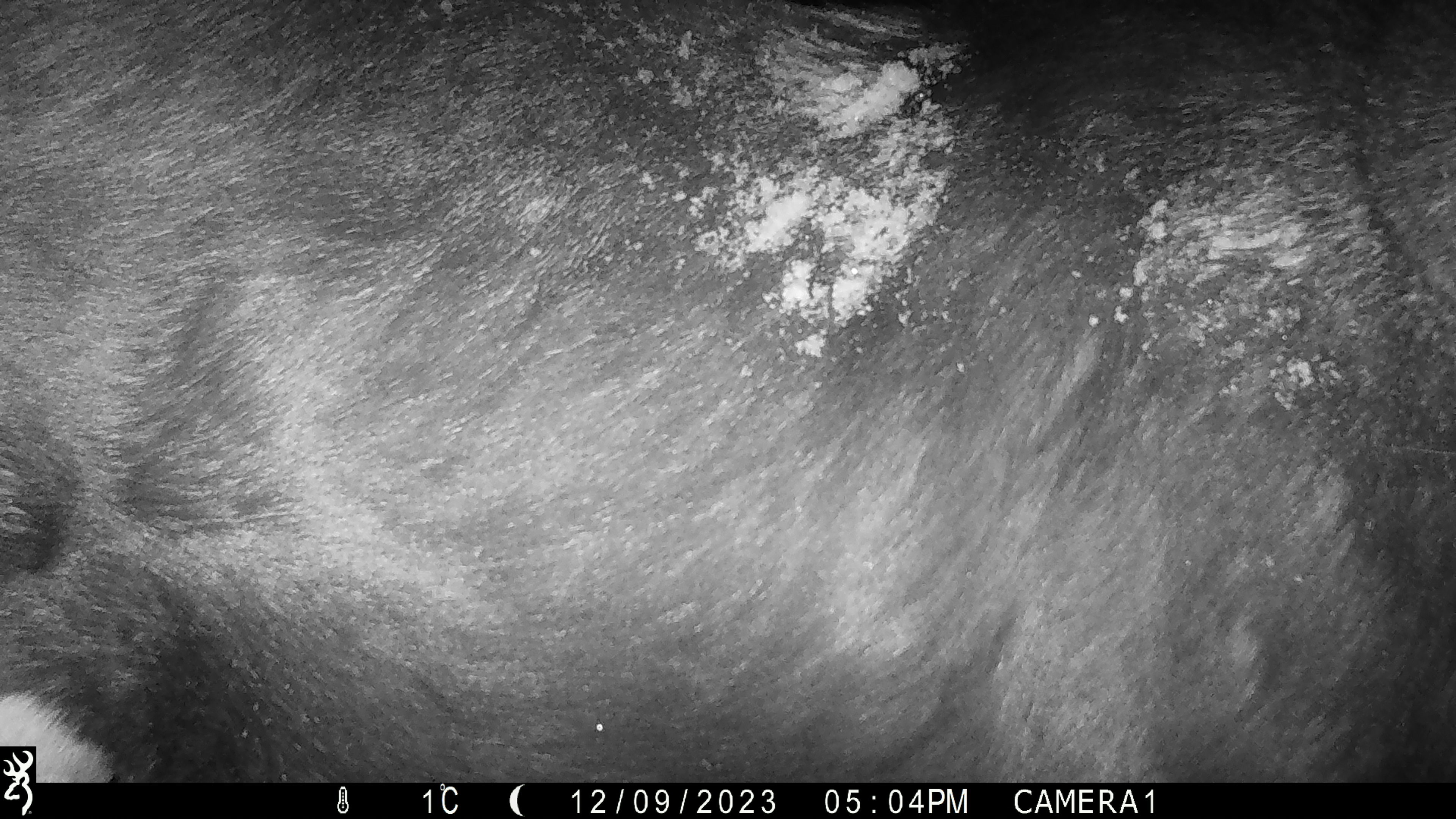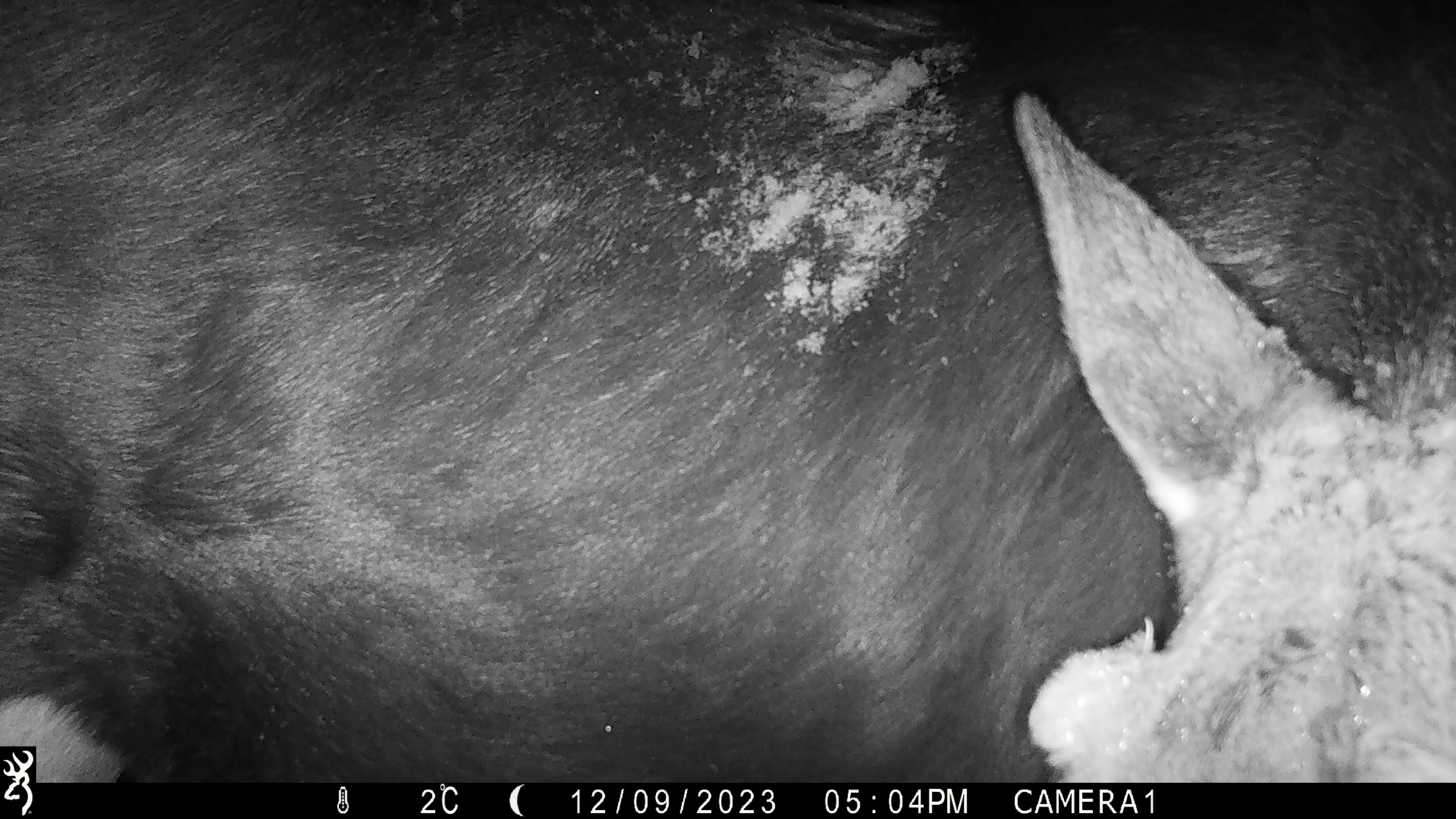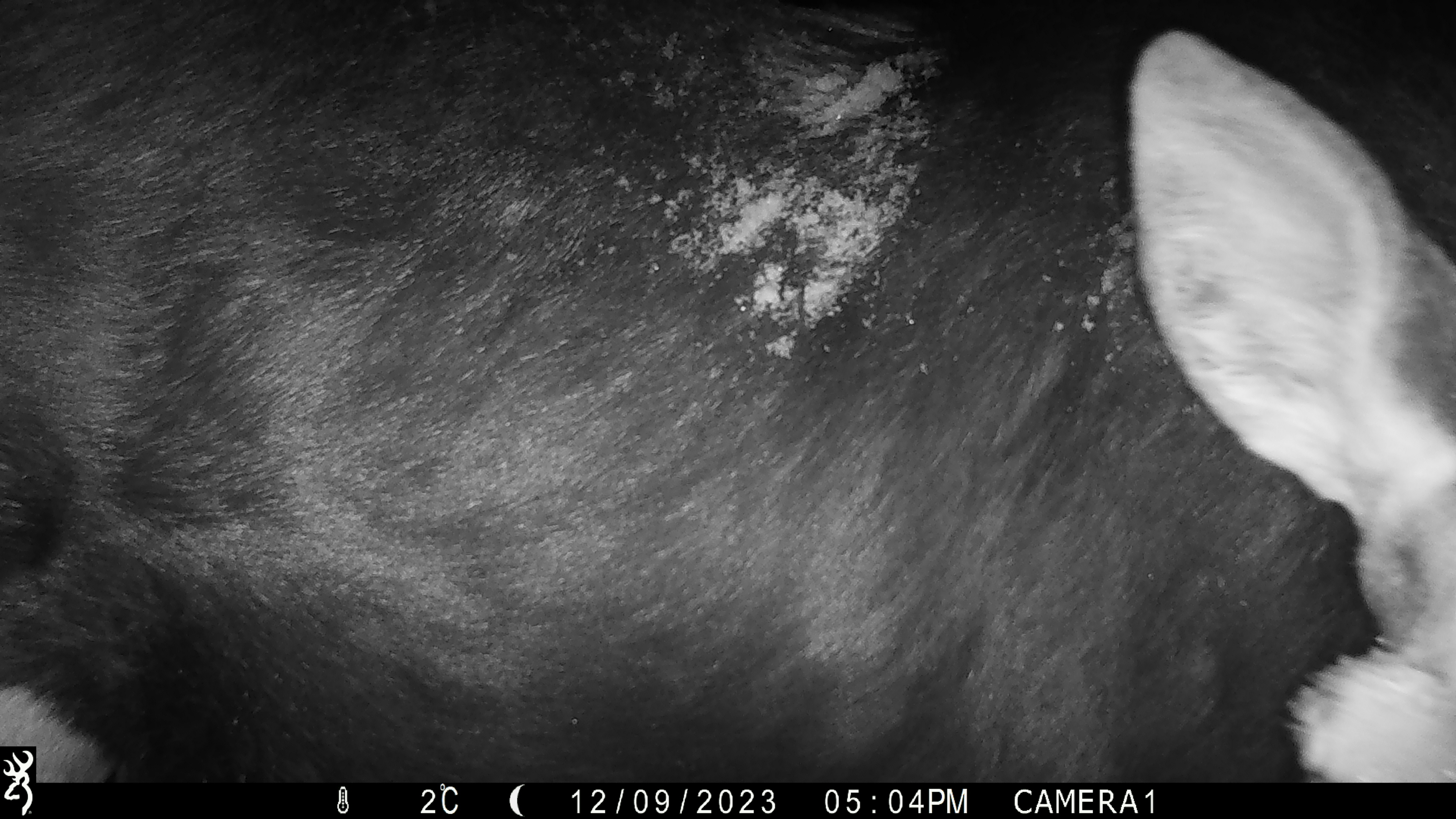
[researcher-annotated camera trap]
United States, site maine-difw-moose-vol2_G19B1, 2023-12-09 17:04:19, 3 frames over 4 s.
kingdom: Animalia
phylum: Chordata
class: Mammalia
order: Artiodactyla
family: Cervidae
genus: Alces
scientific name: Alces alces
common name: moose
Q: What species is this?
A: Moose (Alces alces).